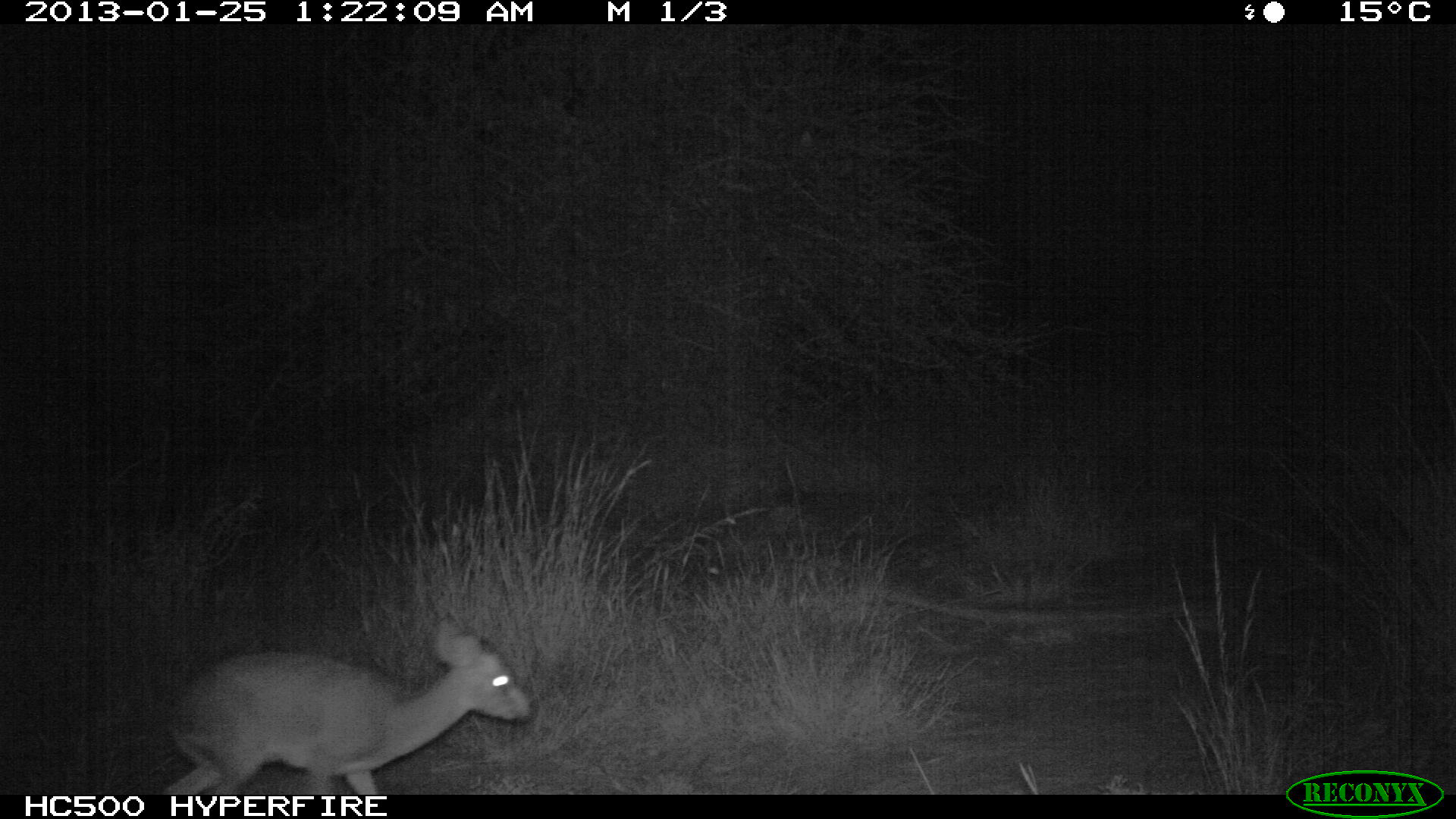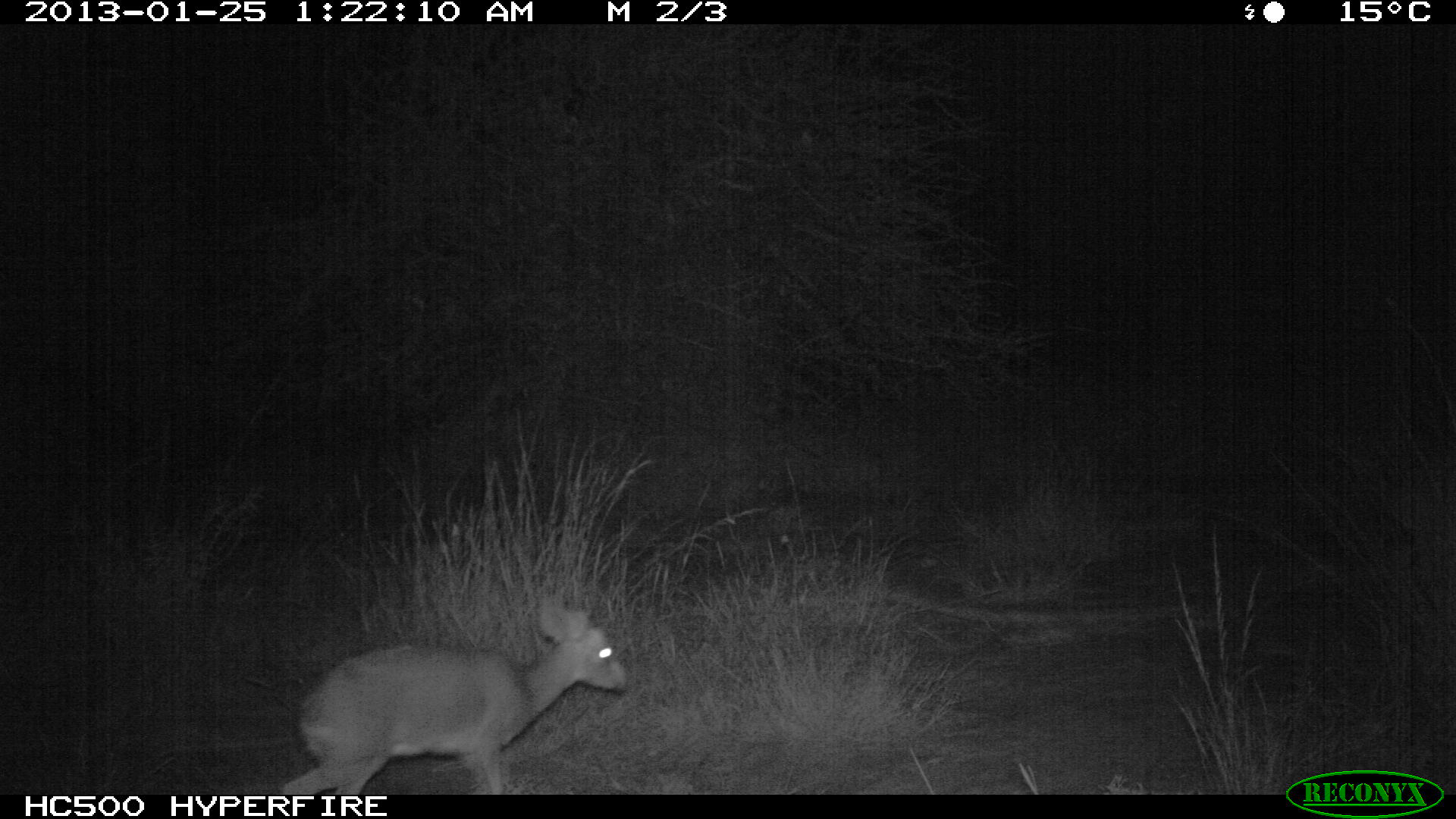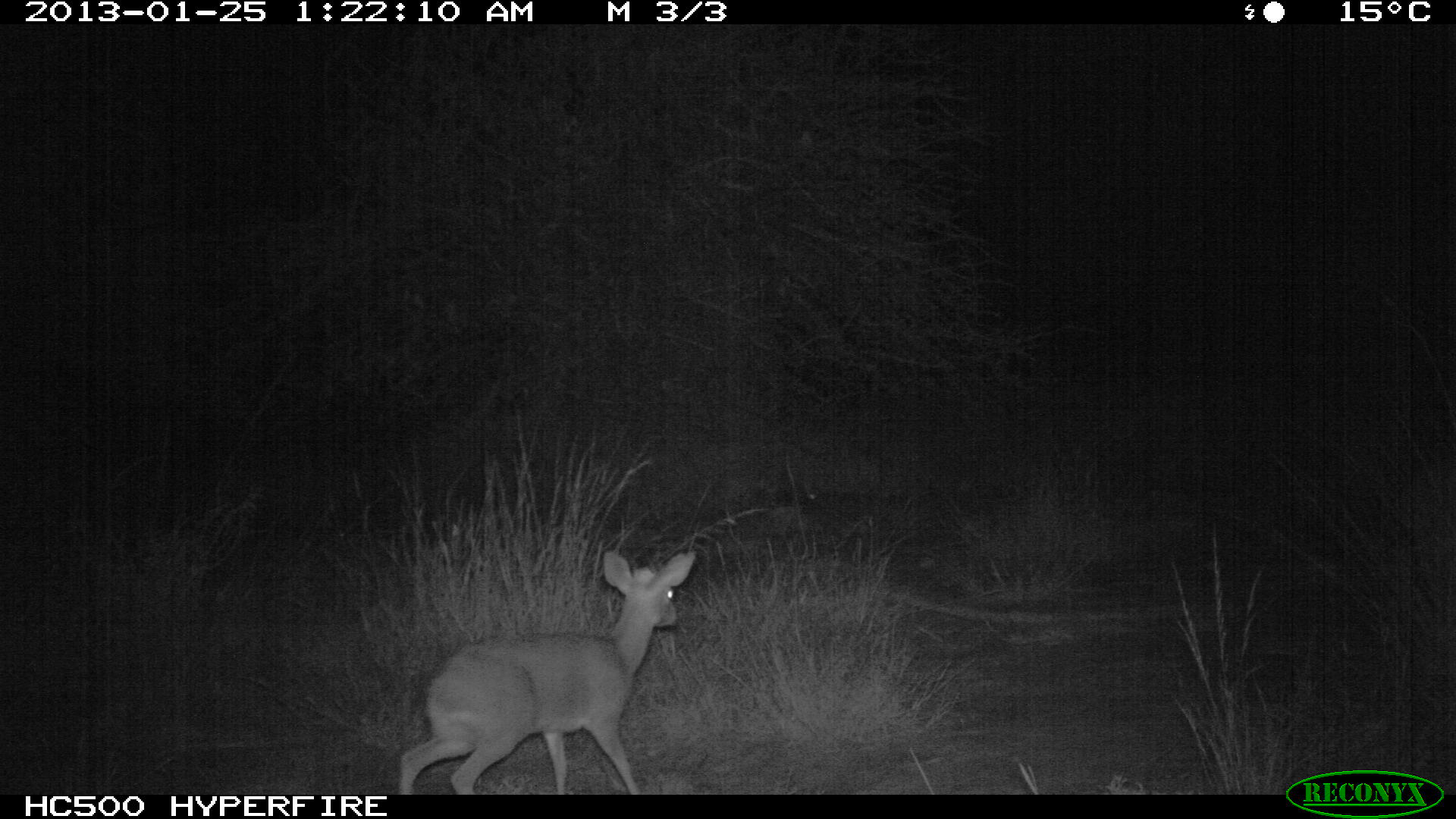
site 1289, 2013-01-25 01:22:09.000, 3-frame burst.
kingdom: Animalia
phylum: Chordata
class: Mammalia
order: Artiodactyla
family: Bovidae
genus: Madoqua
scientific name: Madoqua guentheri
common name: günther's dik-dik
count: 1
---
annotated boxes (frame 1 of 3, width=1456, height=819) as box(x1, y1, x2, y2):
madoqua guentheri: box(161, 620, 529, 795)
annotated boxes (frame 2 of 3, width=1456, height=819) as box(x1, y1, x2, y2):
madoqua guentheri: box(277, 593, 628, 793)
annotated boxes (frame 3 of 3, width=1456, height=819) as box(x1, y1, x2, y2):
madoqua guentheri: box(395, 541, 691, 793)